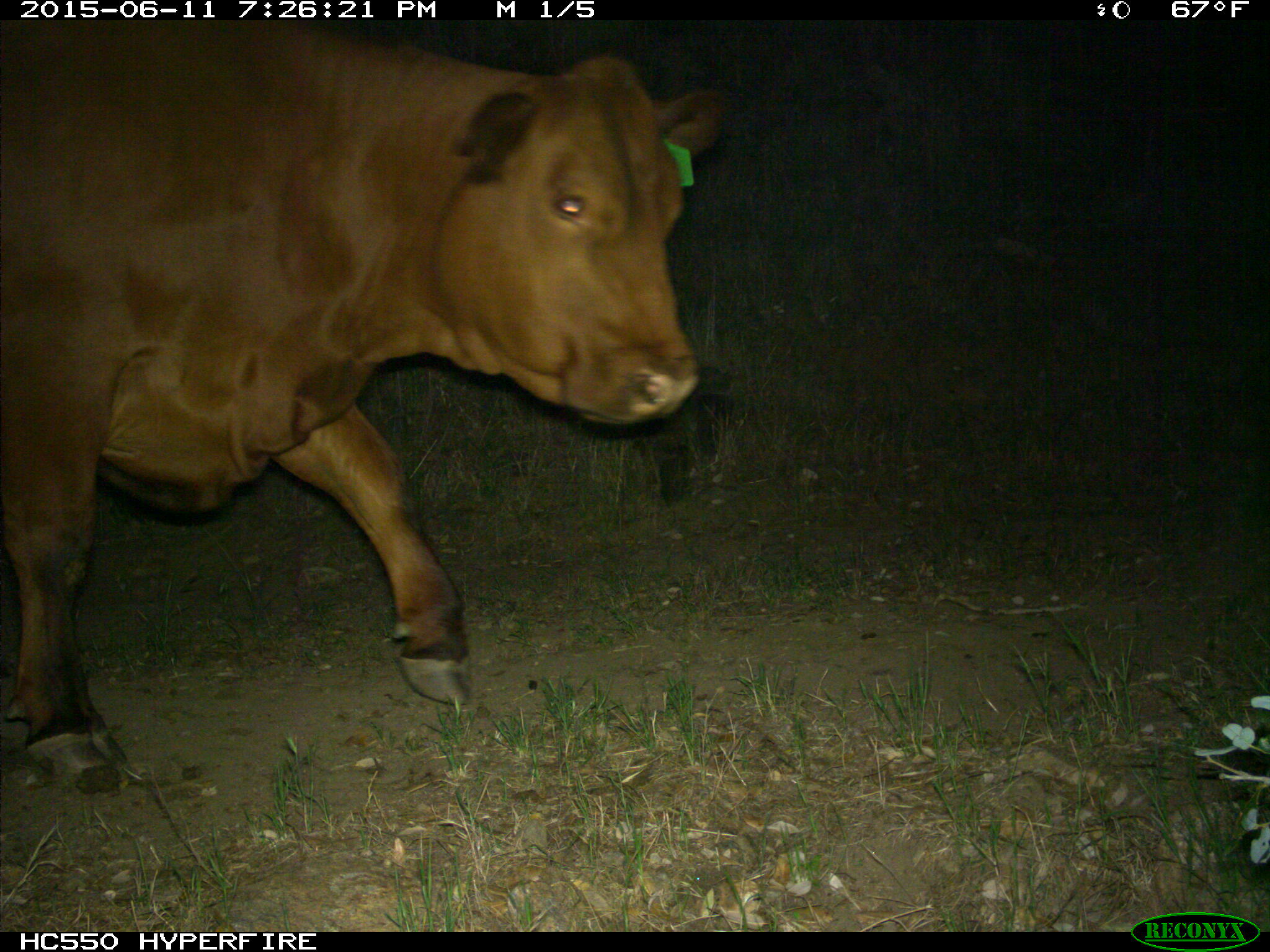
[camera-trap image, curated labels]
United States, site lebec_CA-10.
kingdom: Animalia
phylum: Chordata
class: Mammalia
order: Artiodactyla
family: Bovidae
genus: Bos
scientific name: Bos taurus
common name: domestic cow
Bos taurus (domestic cow).